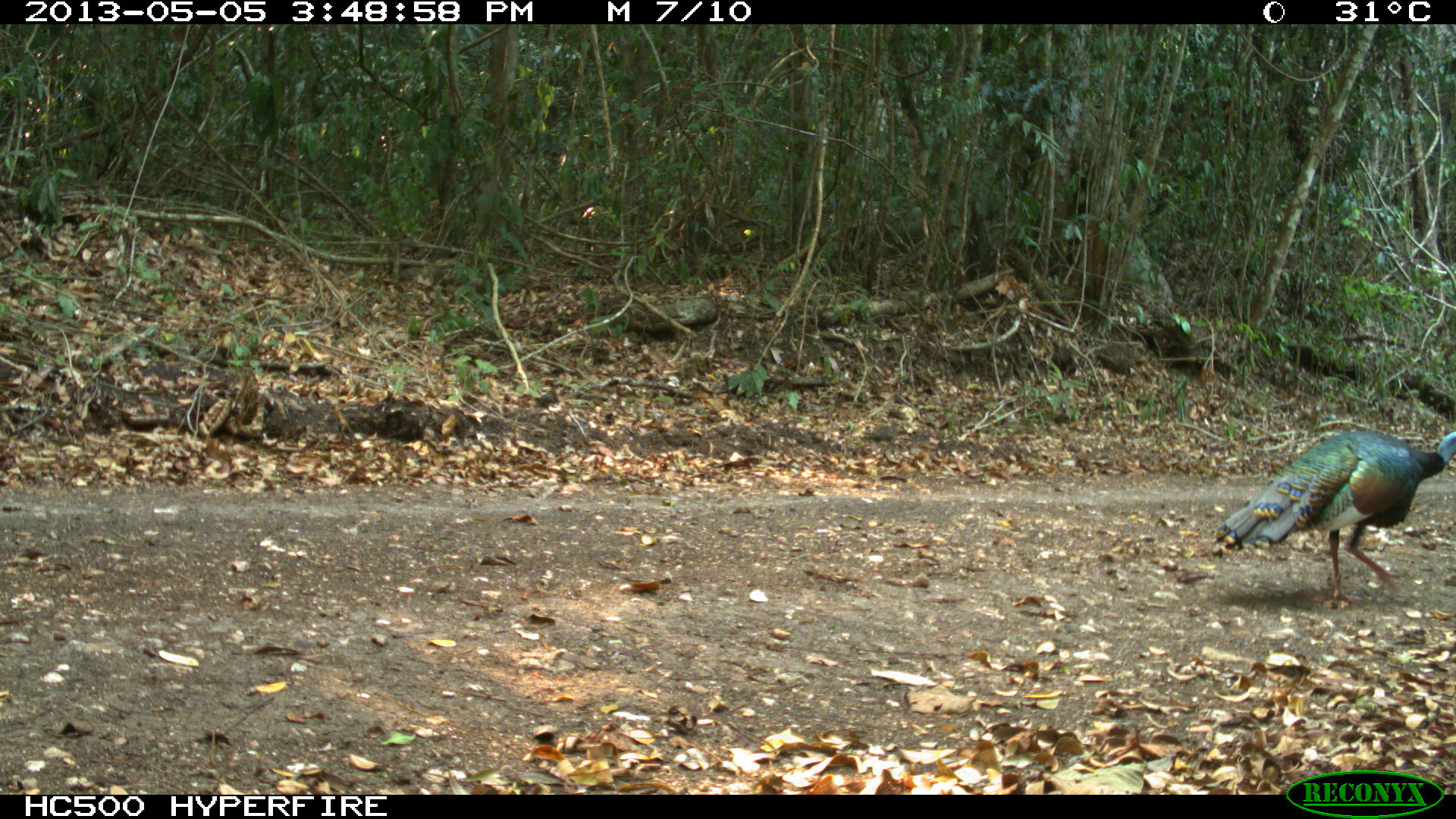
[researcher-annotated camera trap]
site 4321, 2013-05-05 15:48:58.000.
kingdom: Animalia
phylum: Chordata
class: Aves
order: Galliformes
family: Phasianidae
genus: Meleagris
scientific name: Meleagris ocellata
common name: ocellated turkey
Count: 1.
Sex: male.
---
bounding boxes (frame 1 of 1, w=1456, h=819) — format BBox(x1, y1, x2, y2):
meleagris ocellata: BBox(1213, 428, 1456, 603)